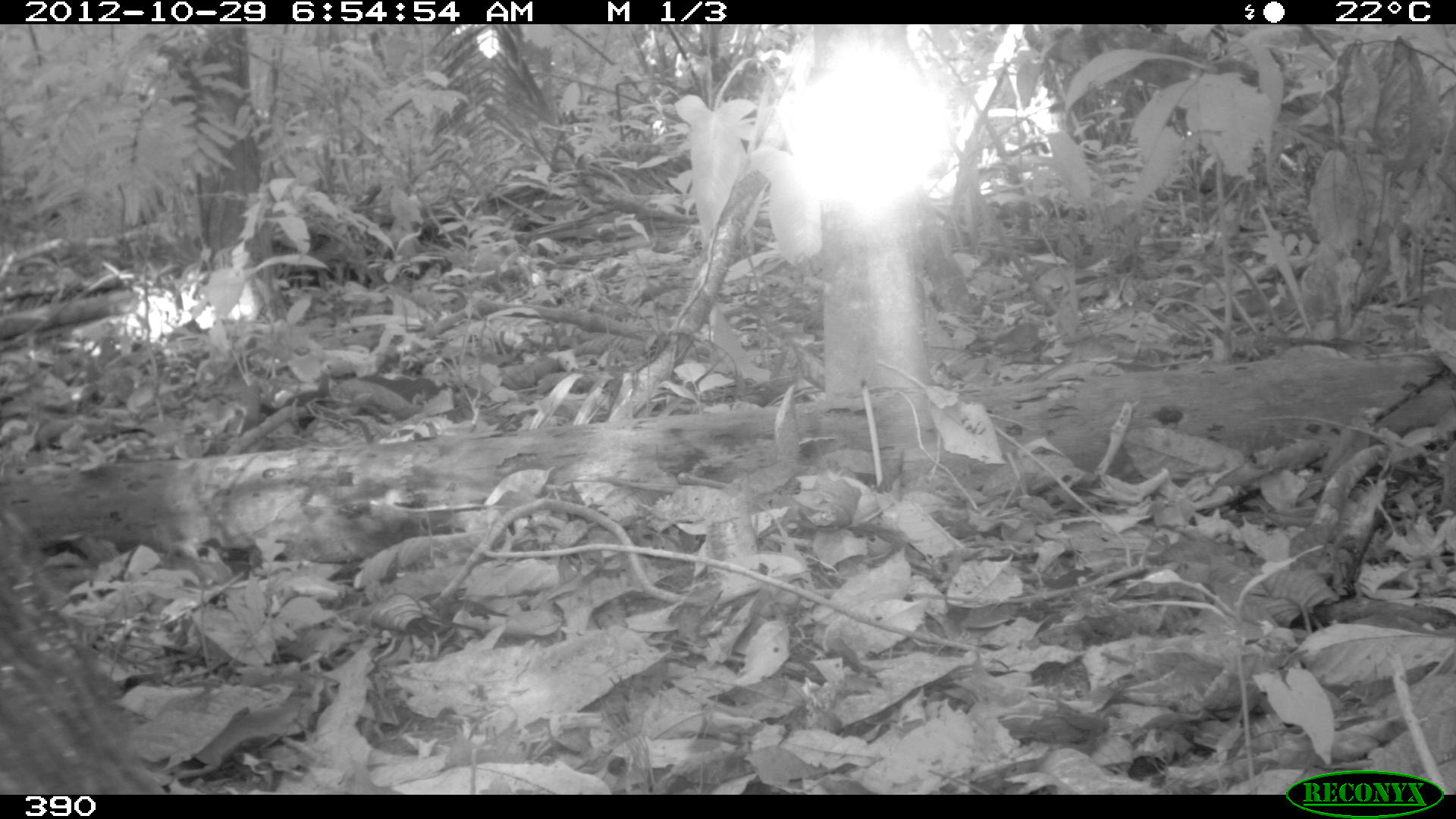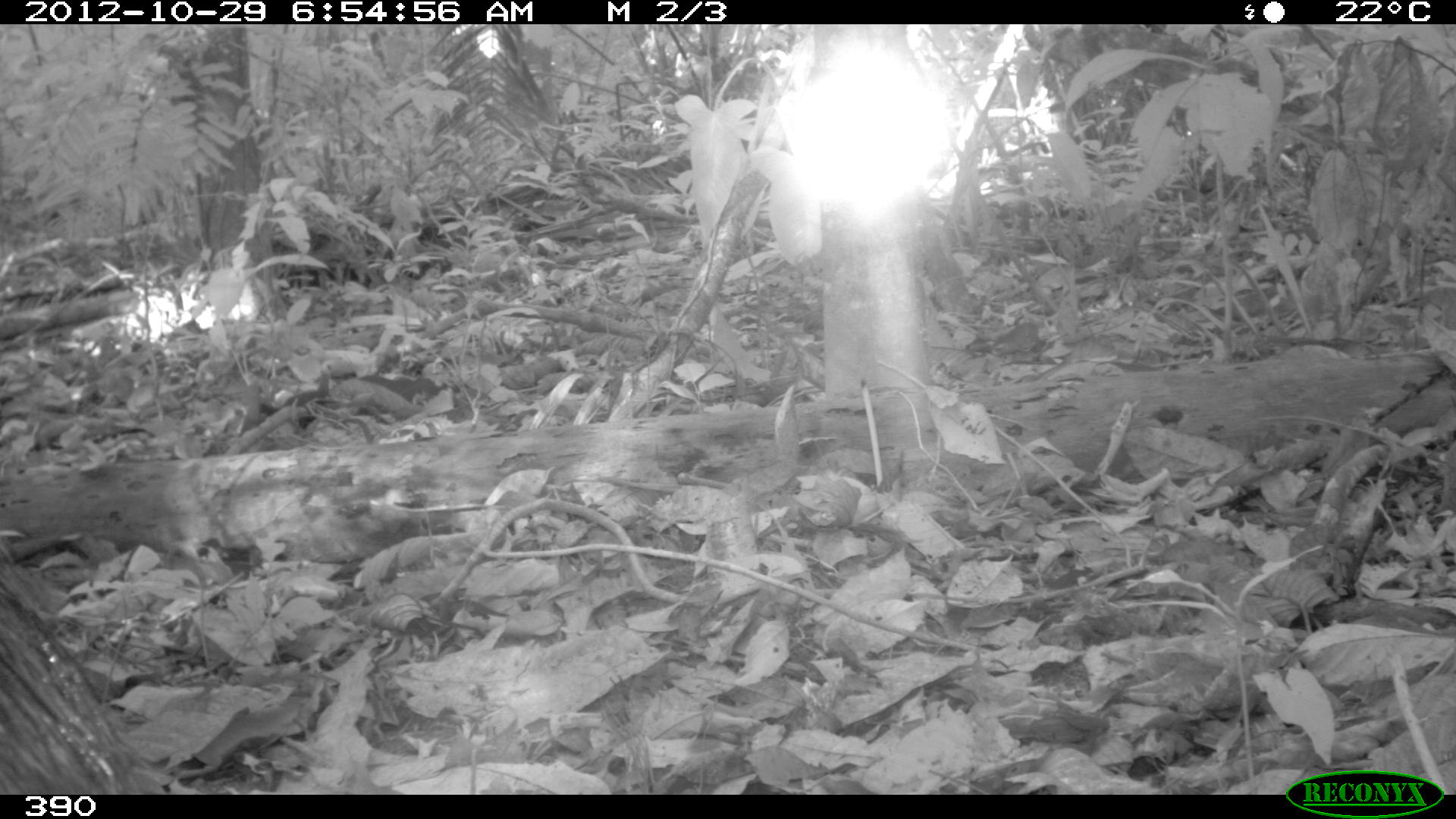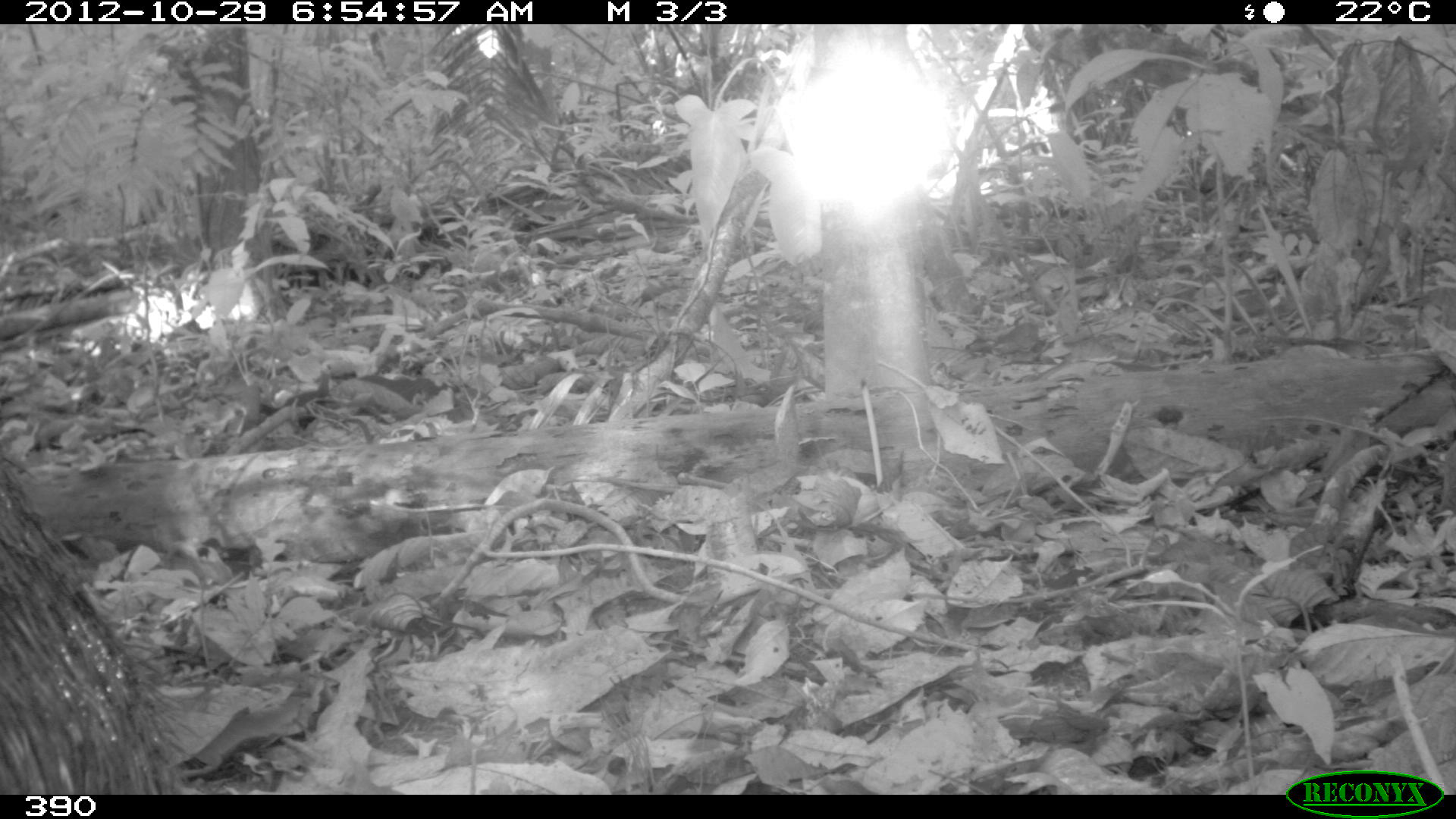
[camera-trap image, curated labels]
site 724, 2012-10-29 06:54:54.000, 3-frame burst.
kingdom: Animalia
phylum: Chordata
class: Mammalia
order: Artiodactyla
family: Tayassuidae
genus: Tayassu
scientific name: Tayassu pecari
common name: white-lipped peccary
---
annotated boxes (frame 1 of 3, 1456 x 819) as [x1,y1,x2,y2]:
tayassu pecari: [0,507,163,795]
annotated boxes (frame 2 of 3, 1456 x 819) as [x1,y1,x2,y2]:
tayassu pecari: [0,526,162,794]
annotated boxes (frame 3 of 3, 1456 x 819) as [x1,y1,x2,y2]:
tayassu pecari: [0,442,203,794]